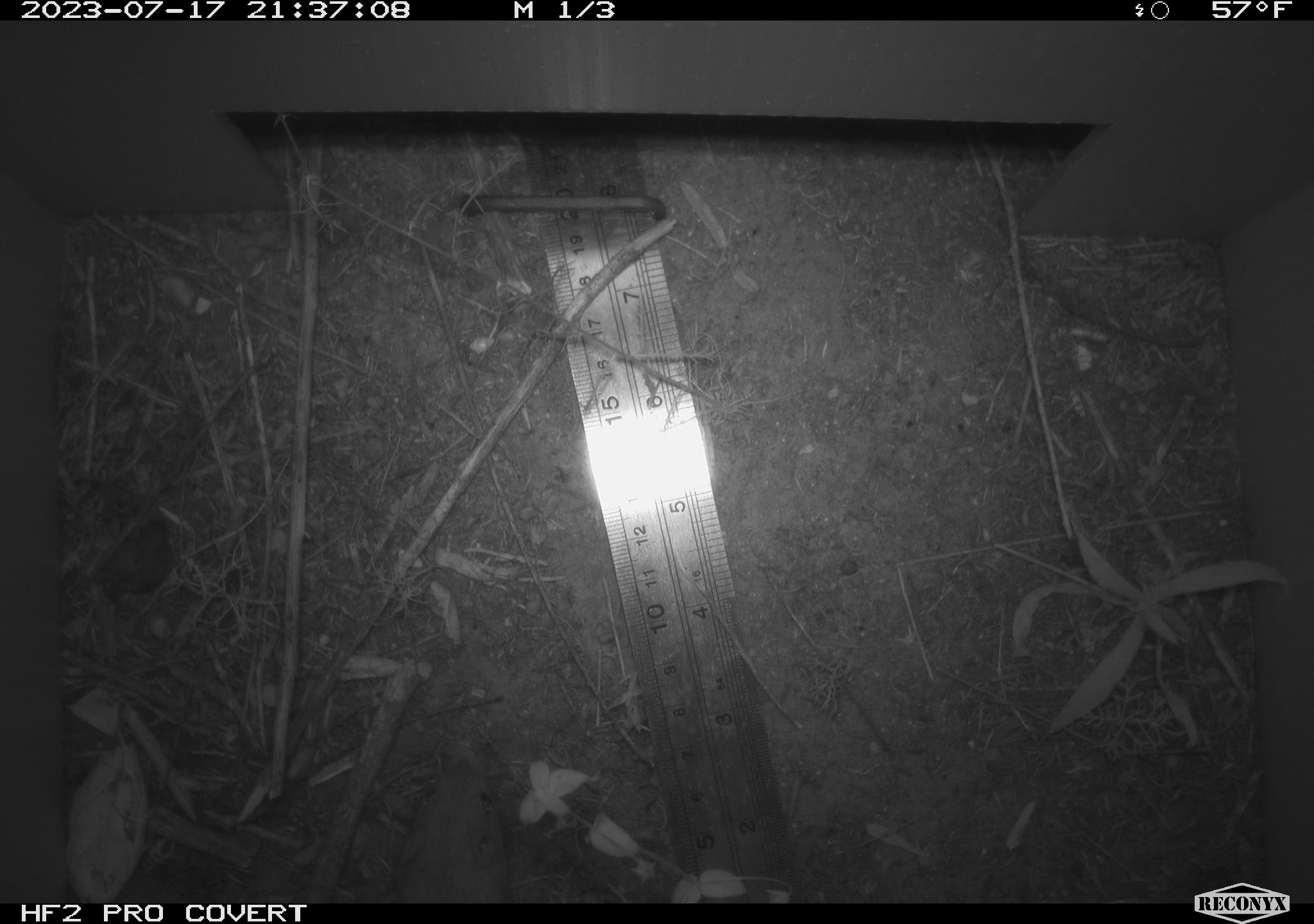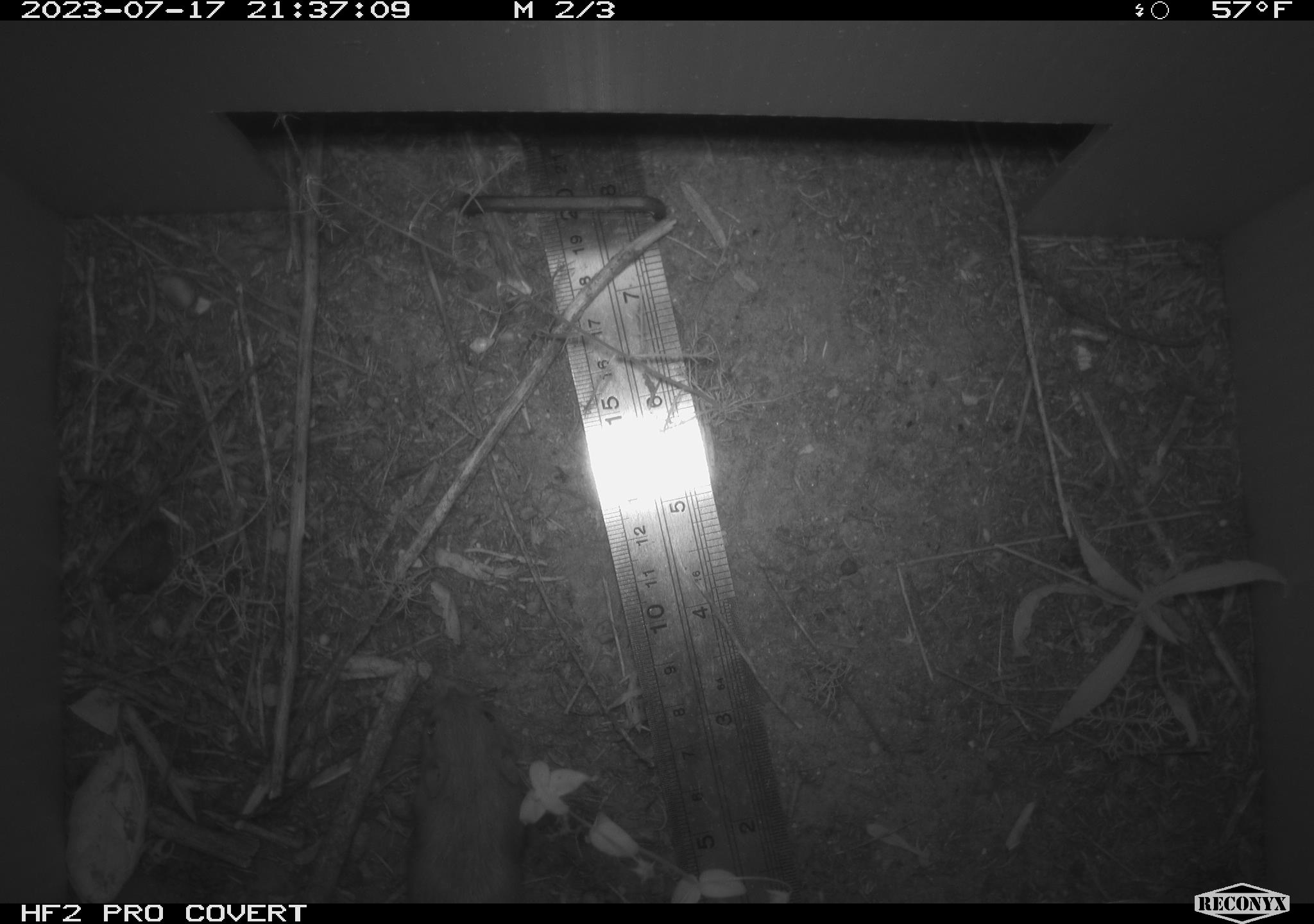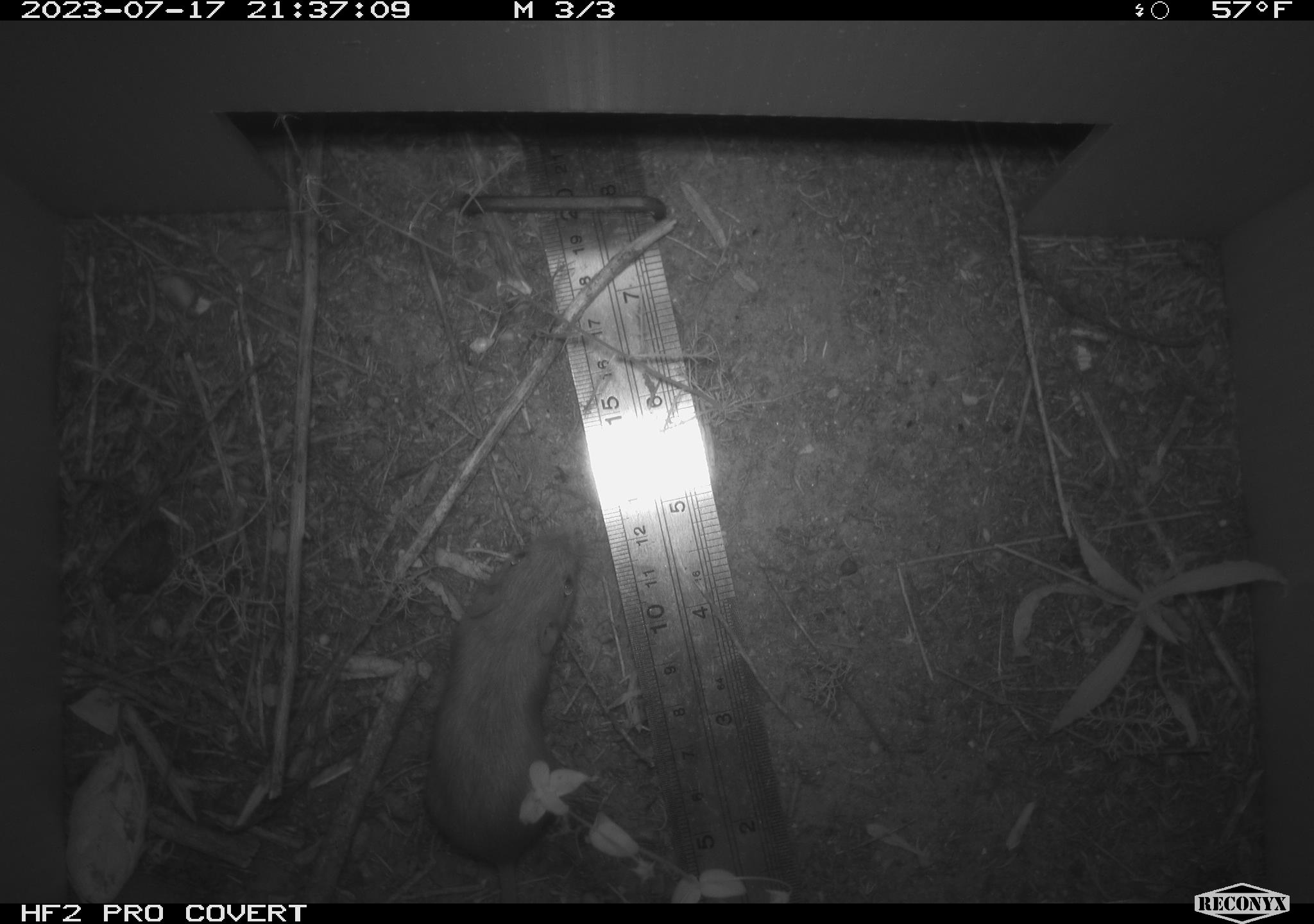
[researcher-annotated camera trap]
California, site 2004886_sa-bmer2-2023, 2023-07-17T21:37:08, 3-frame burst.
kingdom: Animalia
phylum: Chordata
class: Mammalia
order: Rodentia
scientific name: Rodentia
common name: mouse species